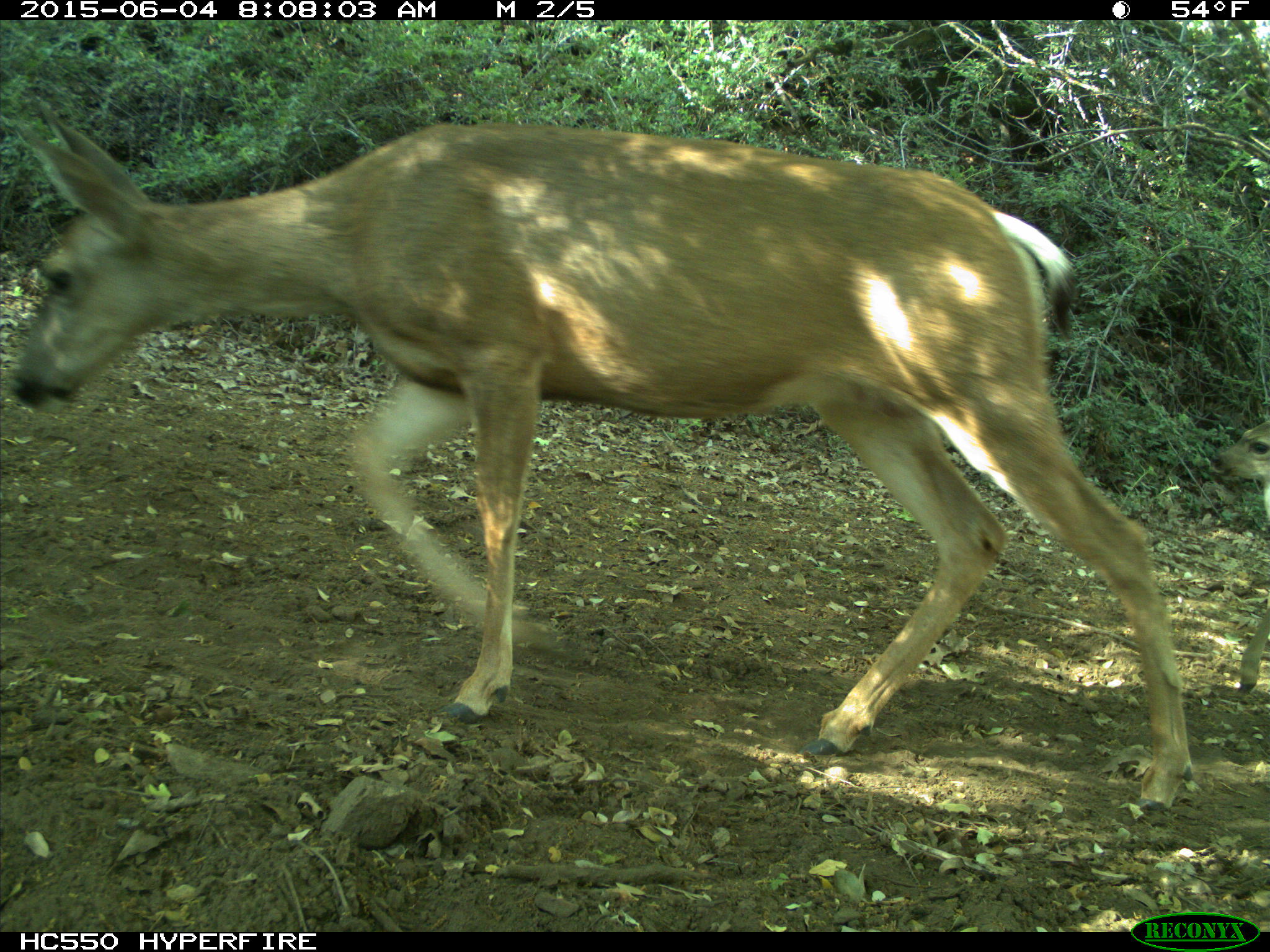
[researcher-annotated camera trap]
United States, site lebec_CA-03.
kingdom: Animalia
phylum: Chordata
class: Mammalia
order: Artiodactyla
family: Cervidae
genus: Odocoileus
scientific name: Odocoileus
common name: deer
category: unidentified deer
Unidentified deer (deer) (Odocoileus).